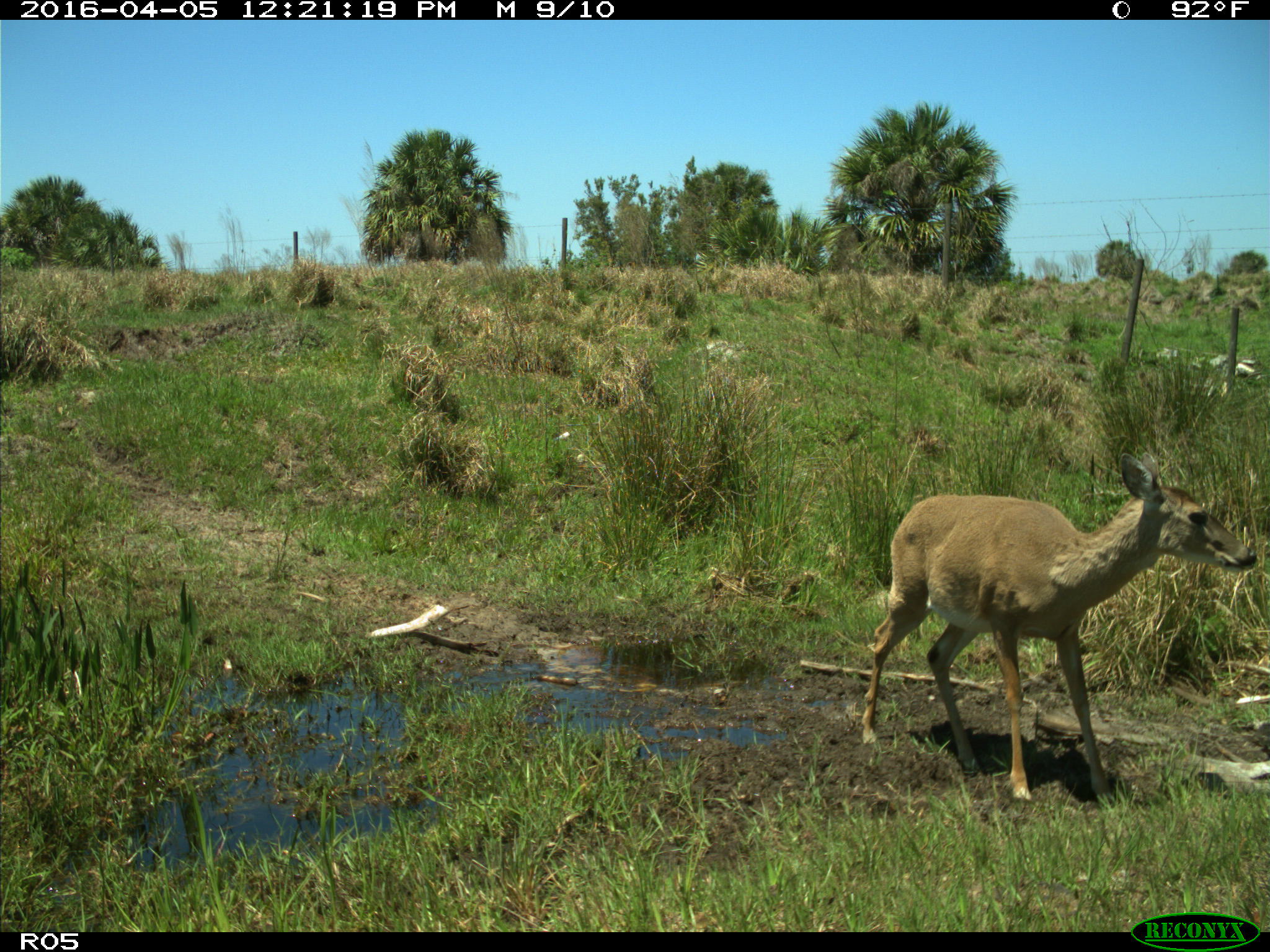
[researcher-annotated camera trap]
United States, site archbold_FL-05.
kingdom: Animalia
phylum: Chordata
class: Mammalia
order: Artiodactyla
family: Cervidae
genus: Odocoileus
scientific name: Odocoileus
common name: deer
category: unidentified deer